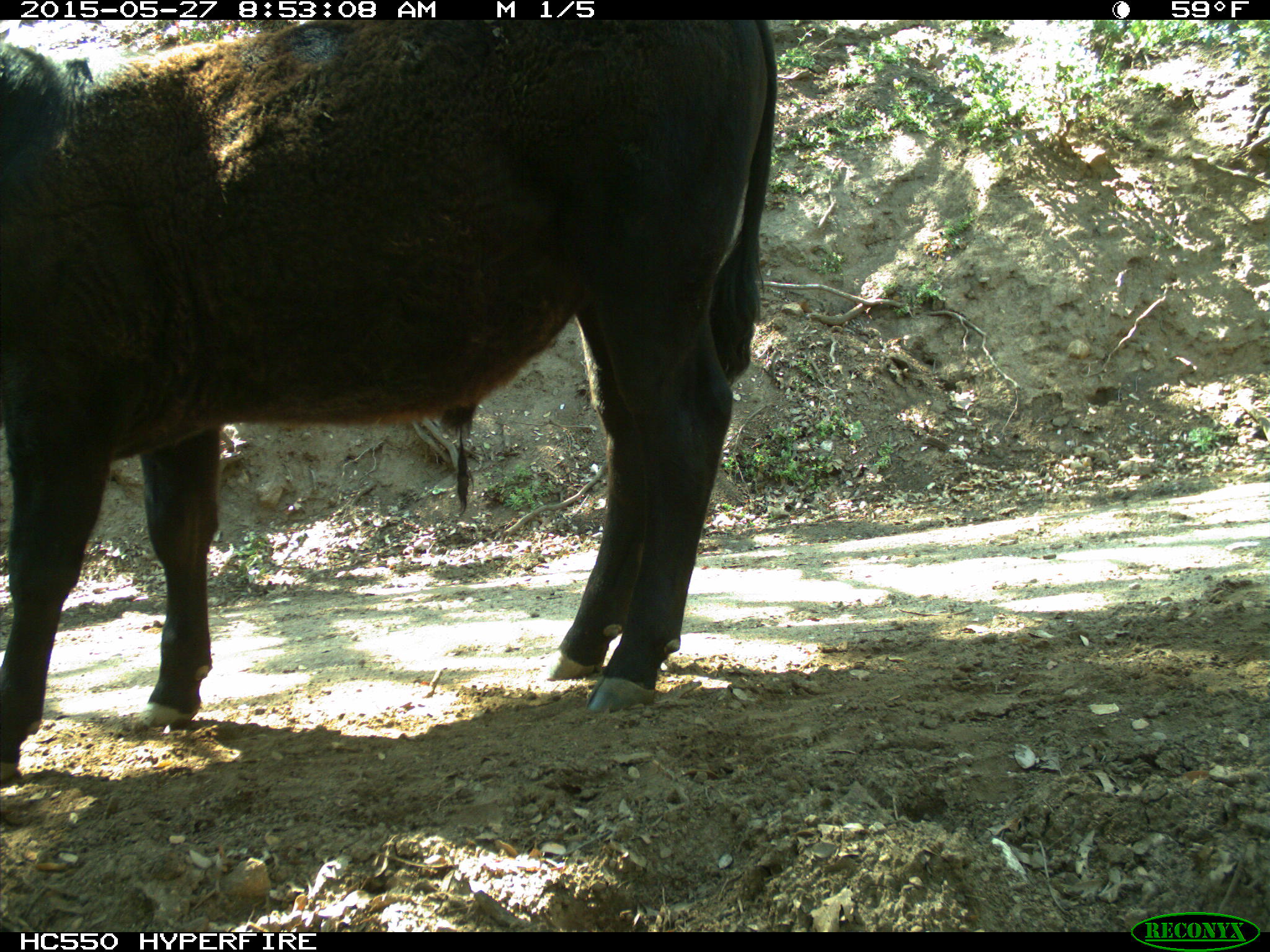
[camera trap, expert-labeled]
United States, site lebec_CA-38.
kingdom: Animalia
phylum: Chordata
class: Mammalia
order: Artiodactyla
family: Bovidae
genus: Bos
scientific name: Bos taurus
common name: domestic cow